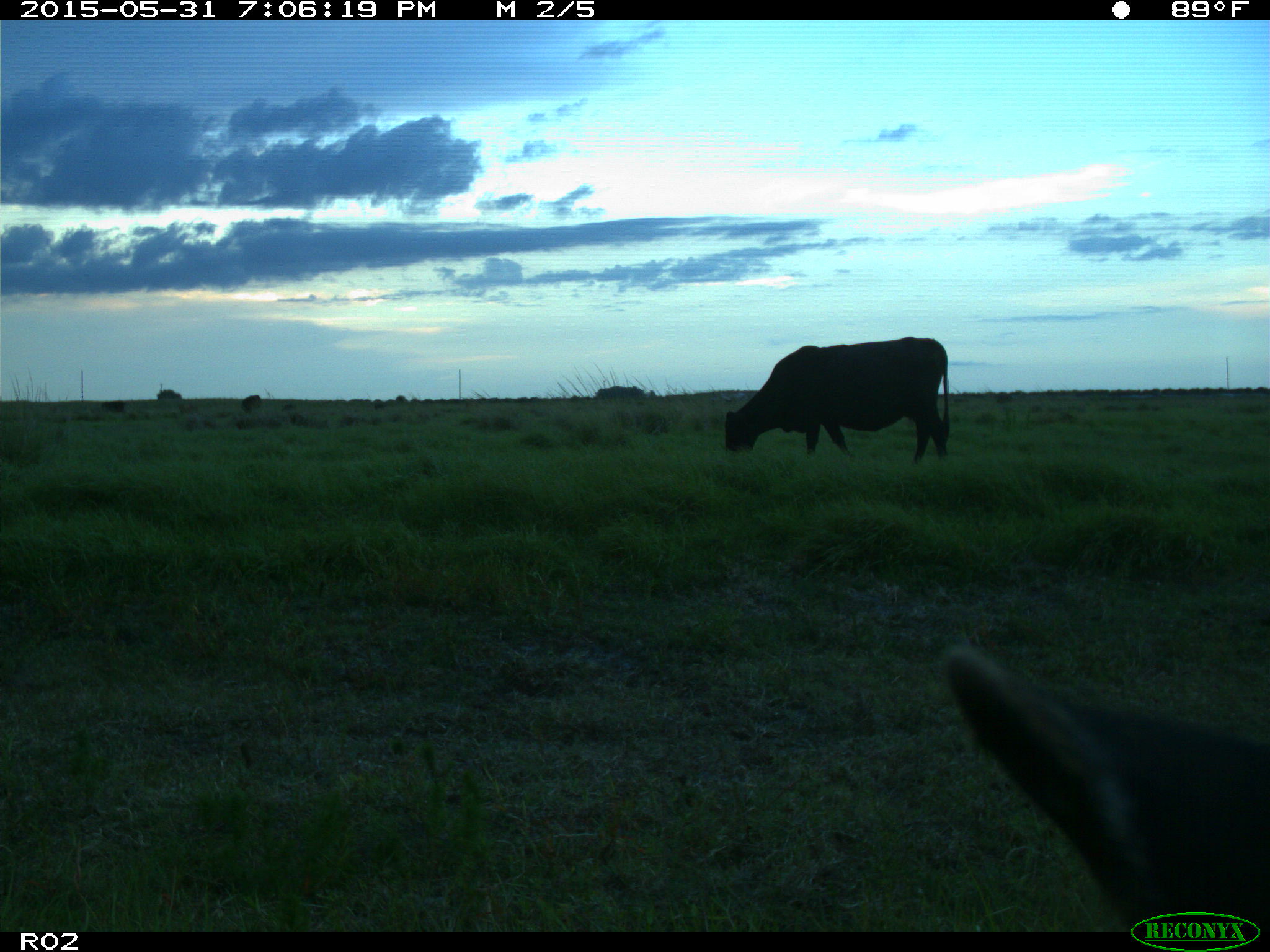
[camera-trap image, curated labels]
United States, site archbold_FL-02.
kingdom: Animalia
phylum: Chordata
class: Mammalia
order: Artiodactyla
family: Bovidae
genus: Bos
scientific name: Bos taurus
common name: domestic cow